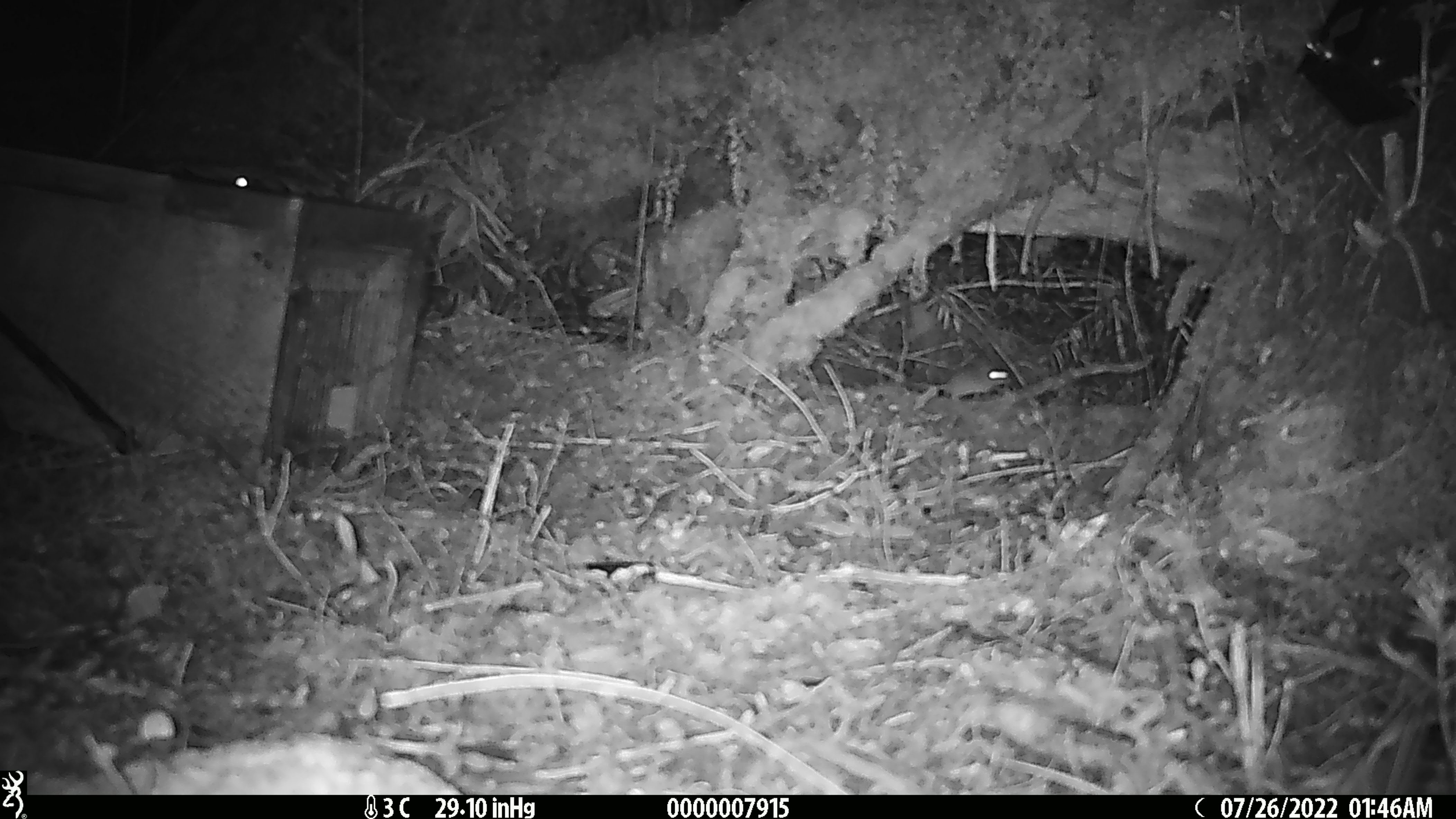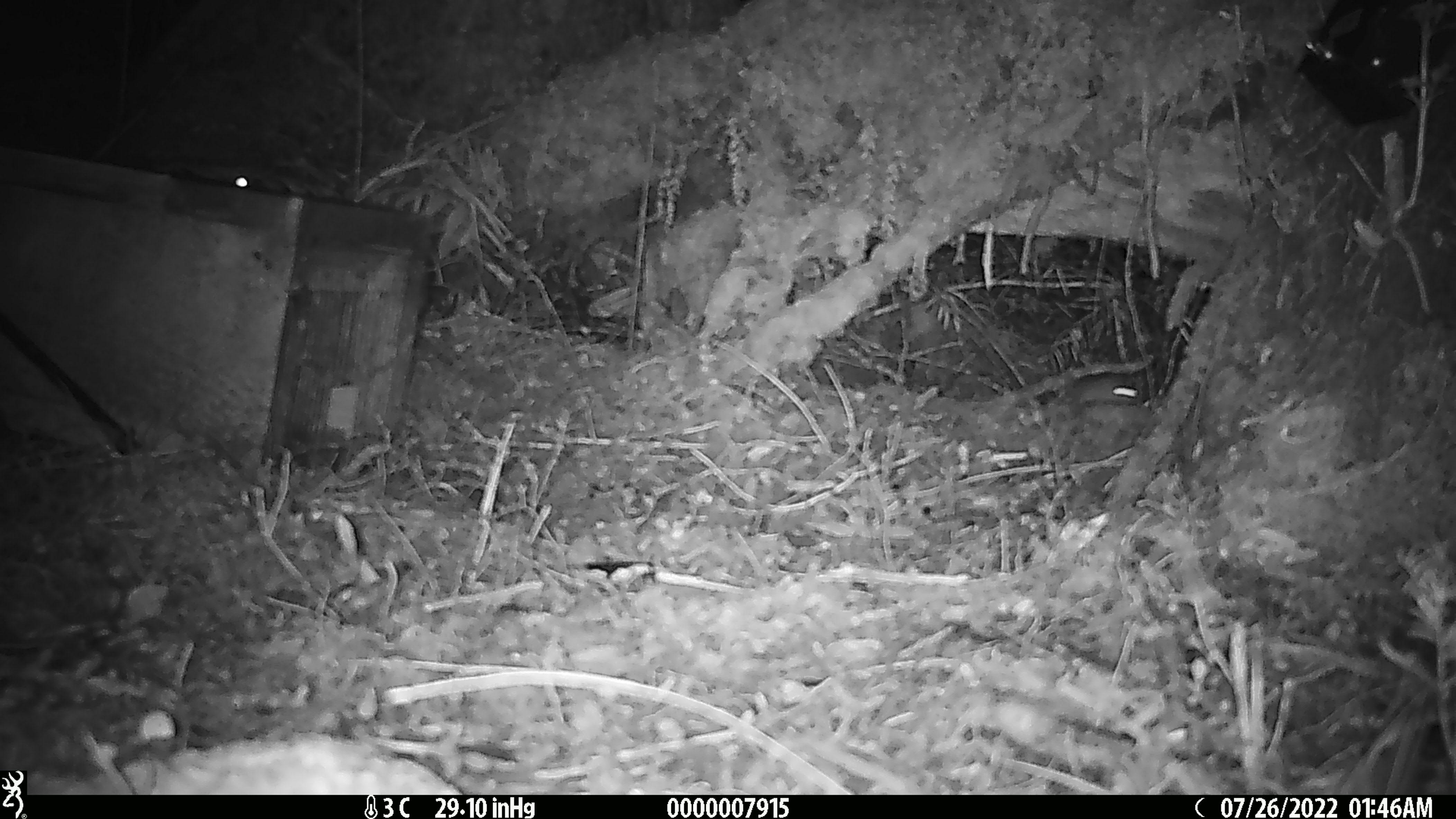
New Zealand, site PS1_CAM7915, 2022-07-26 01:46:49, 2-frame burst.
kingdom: Animalia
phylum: Chordata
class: Mammalia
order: Rodentia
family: Muridae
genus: Mus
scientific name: Mus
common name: mouse